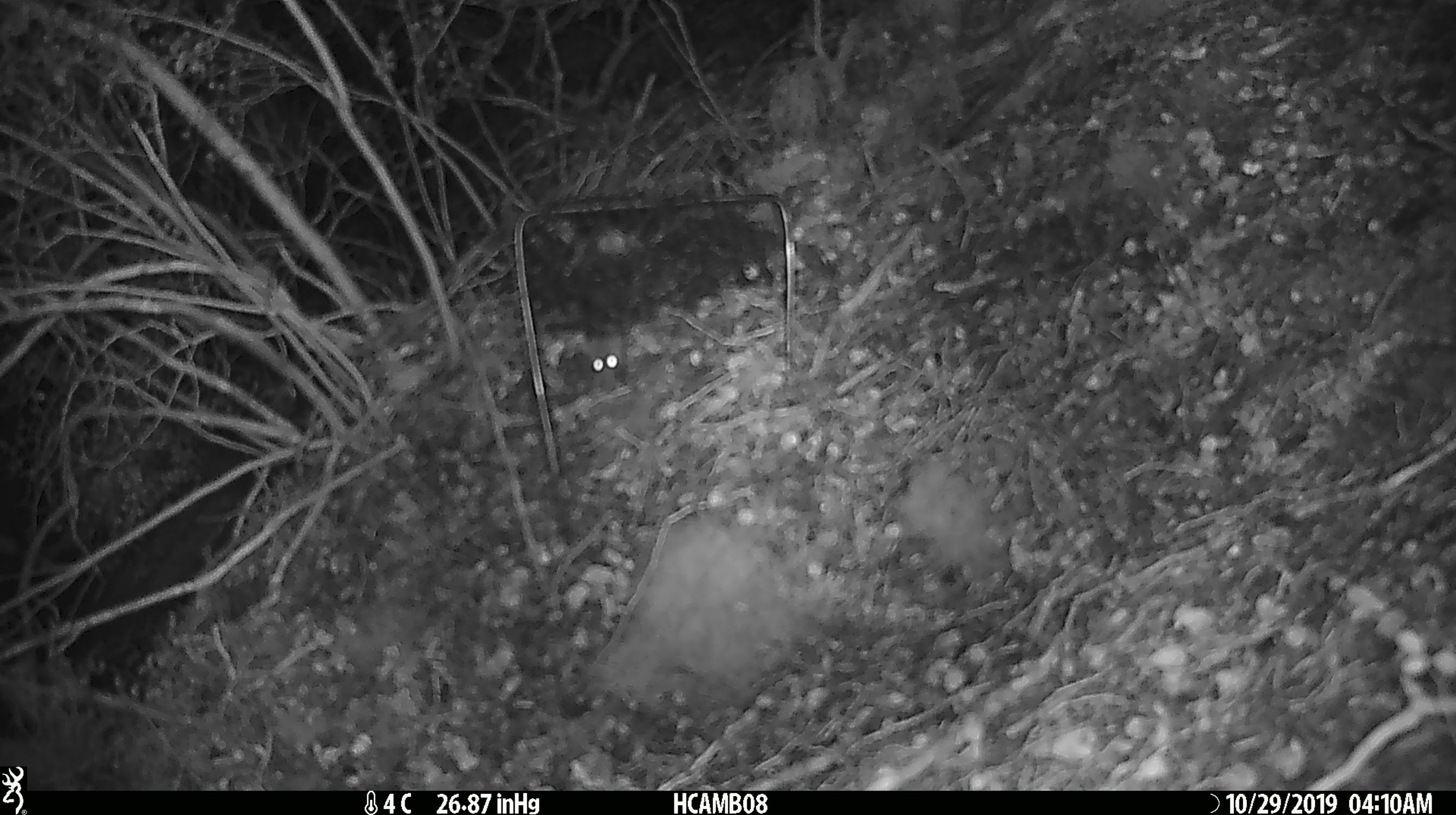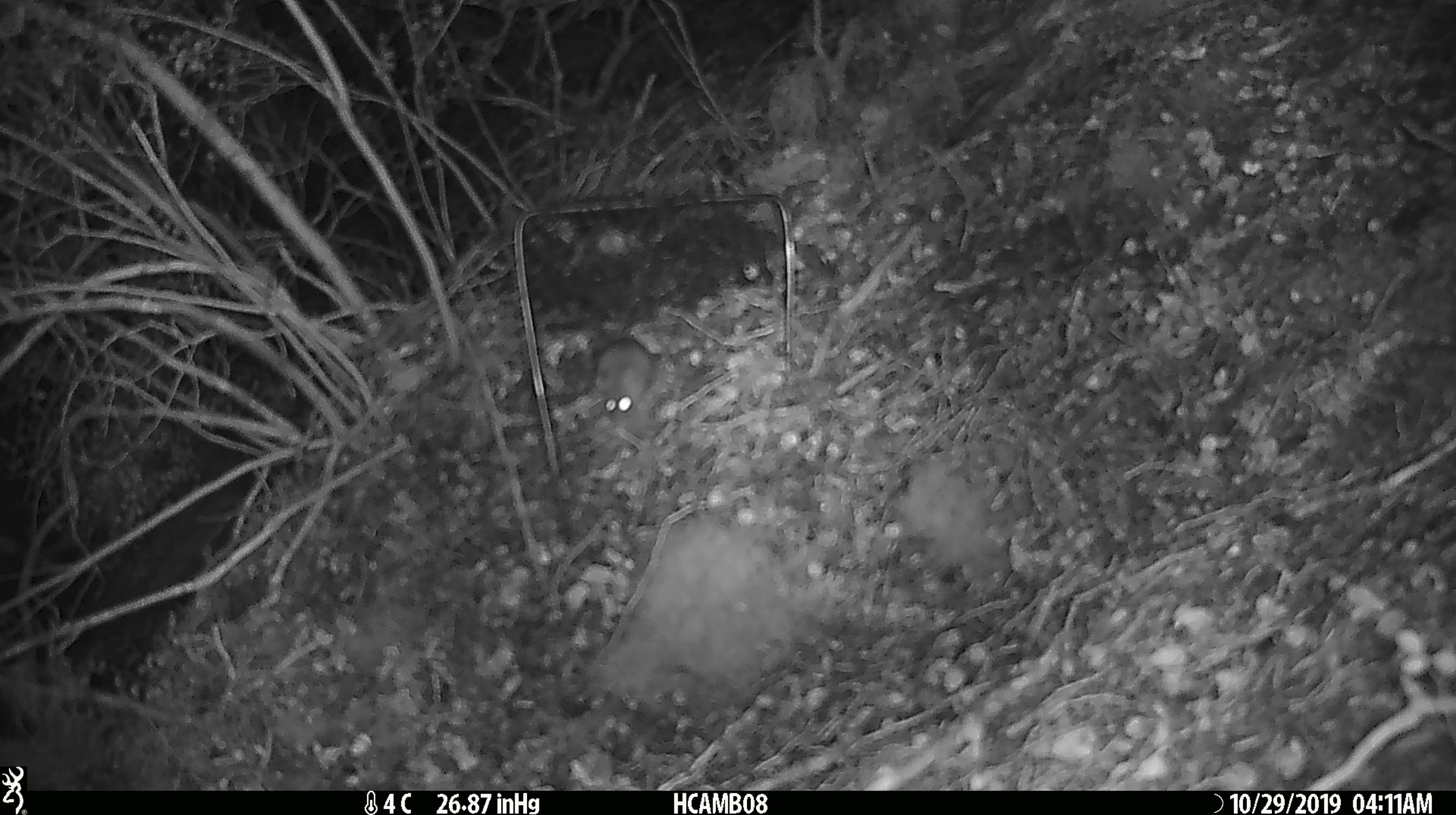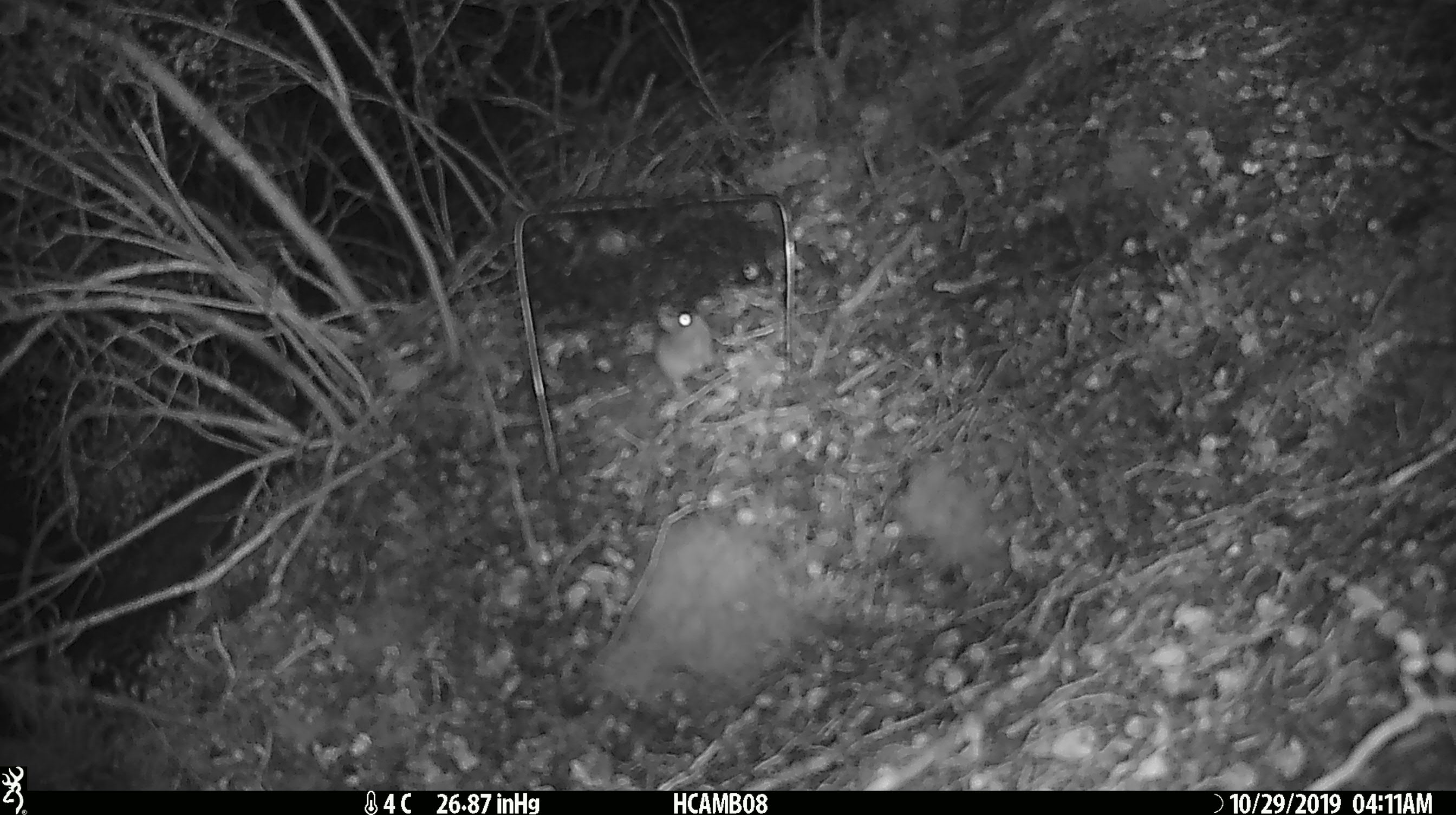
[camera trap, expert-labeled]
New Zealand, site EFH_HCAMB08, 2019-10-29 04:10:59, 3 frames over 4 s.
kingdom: Animalia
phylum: Chordata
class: Mammalia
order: Rodentia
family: Muridae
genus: Mus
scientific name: Mus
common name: mouse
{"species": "mouse (Mus)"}